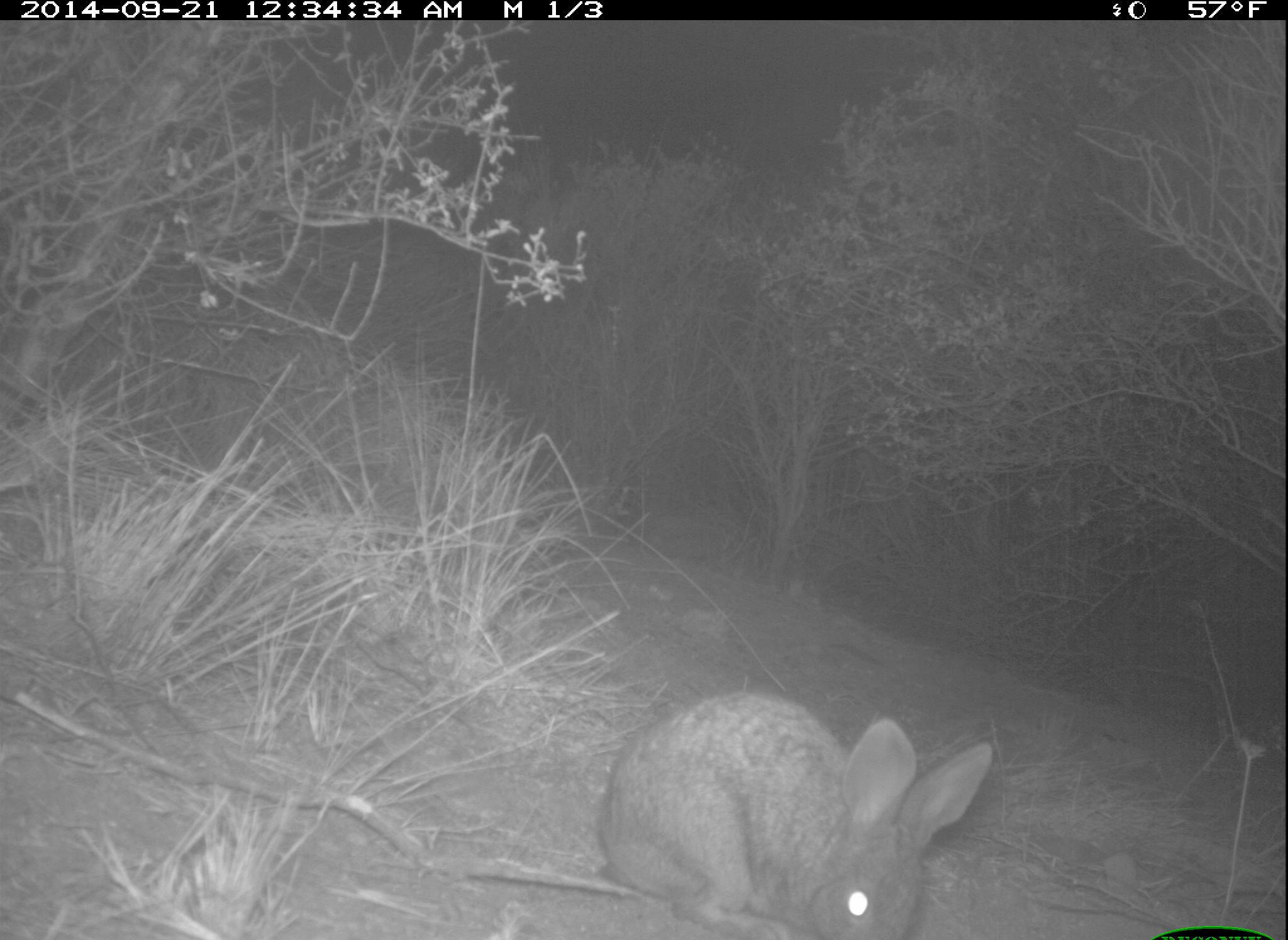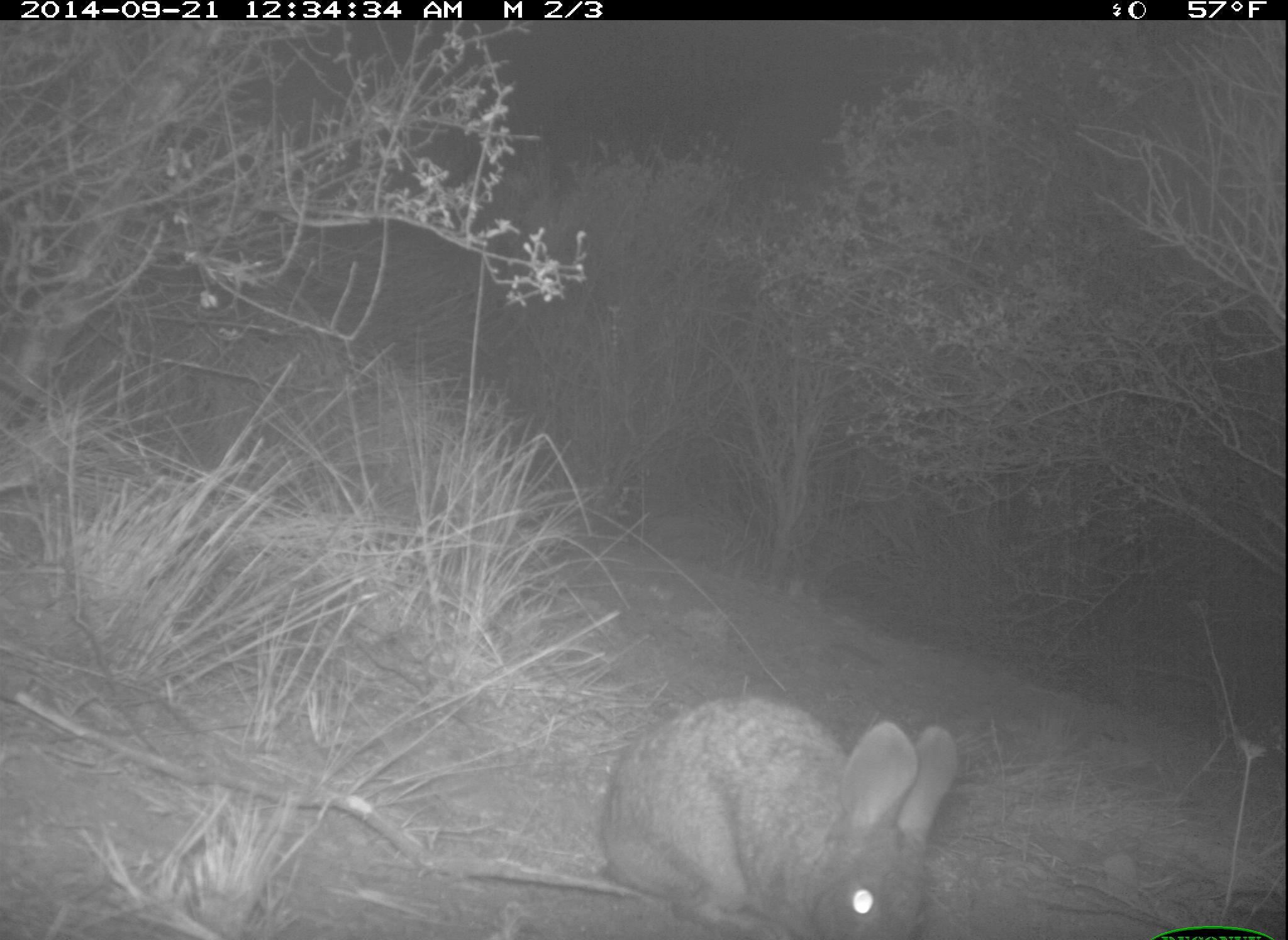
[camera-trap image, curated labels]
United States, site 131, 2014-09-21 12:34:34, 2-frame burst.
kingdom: Animalia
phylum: Chordata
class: Mammalia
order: Lagomorpha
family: Leporidae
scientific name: Leporidae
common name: rabbits and hares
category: rabbit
Rabbit (rabbits and hares) (Leporidae).